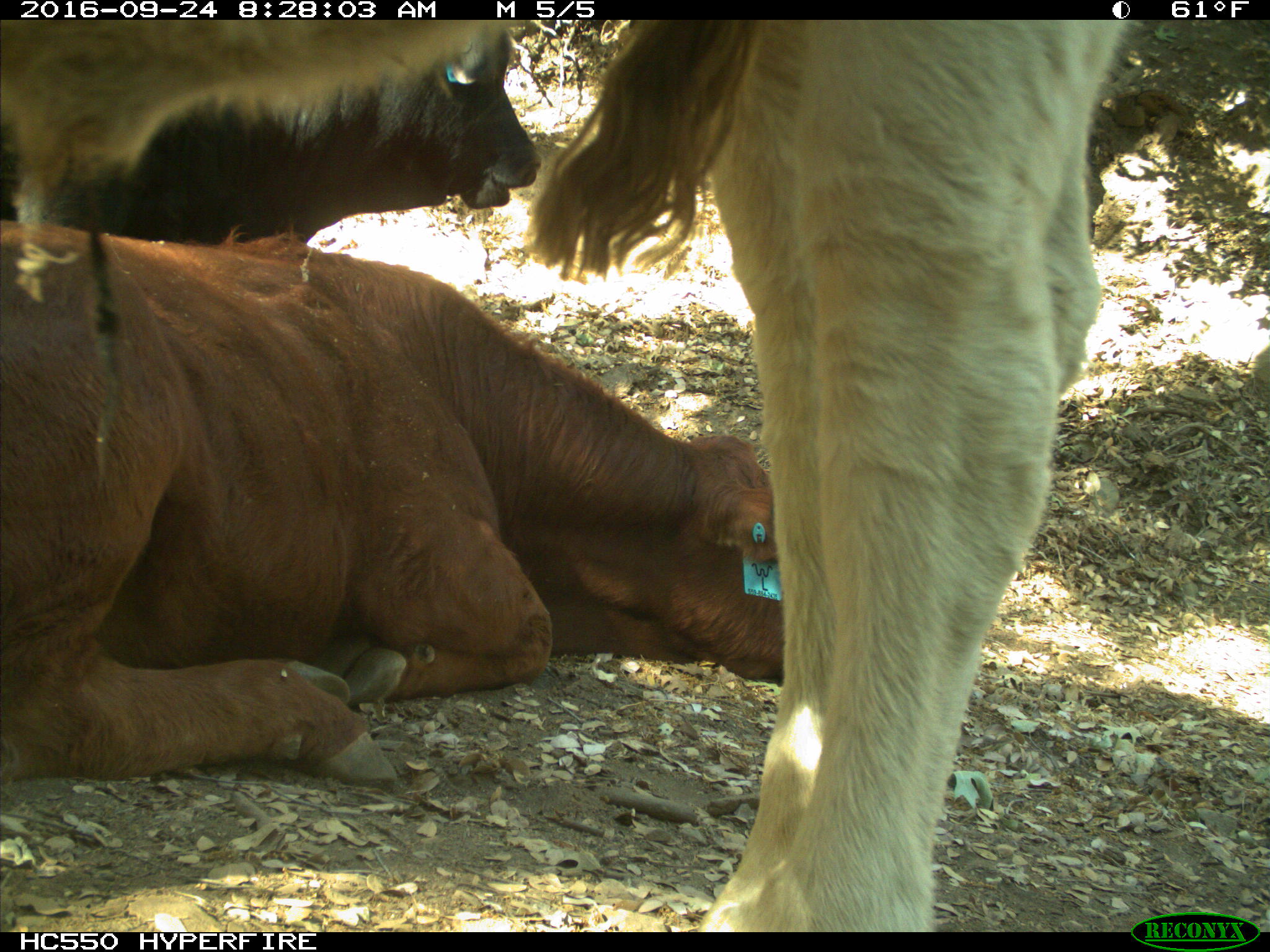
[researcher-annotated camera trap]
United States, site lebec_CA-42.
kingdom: Animalia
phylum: Chordata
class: Mammalia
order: Artiodactyla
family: Bovidae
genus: Bos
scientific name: Bos taurus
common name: domestic cow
Bos taurus (domestic cow).